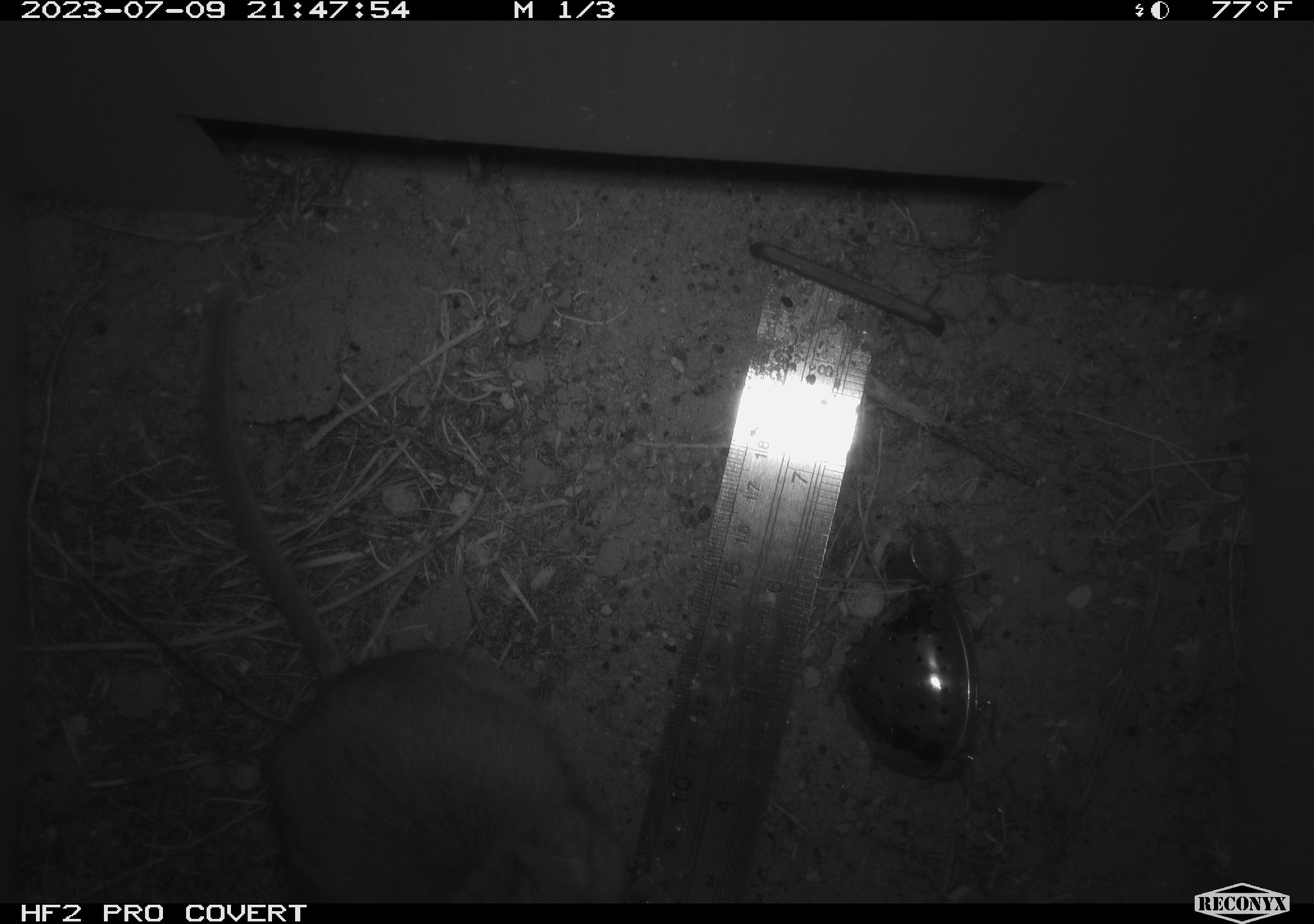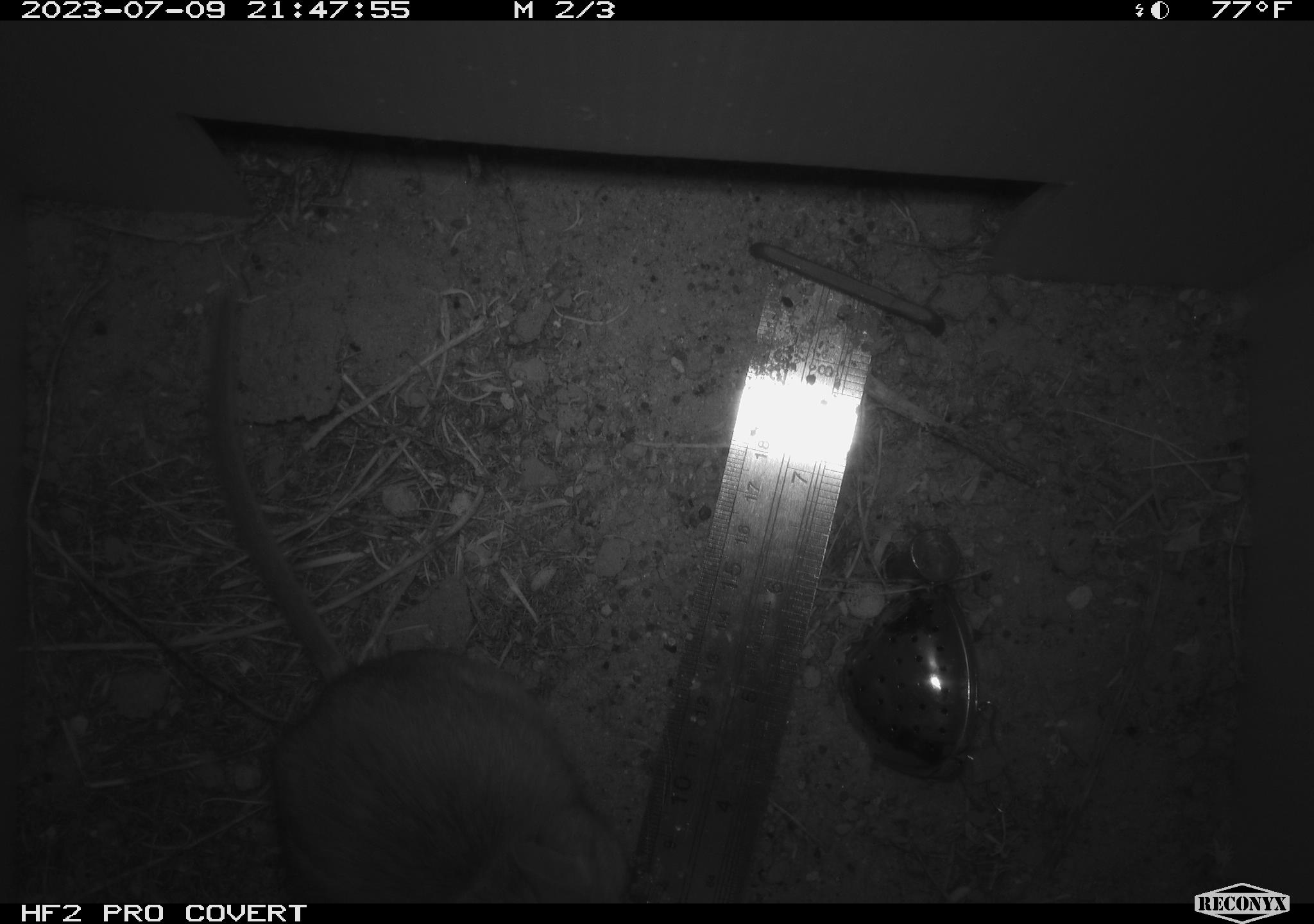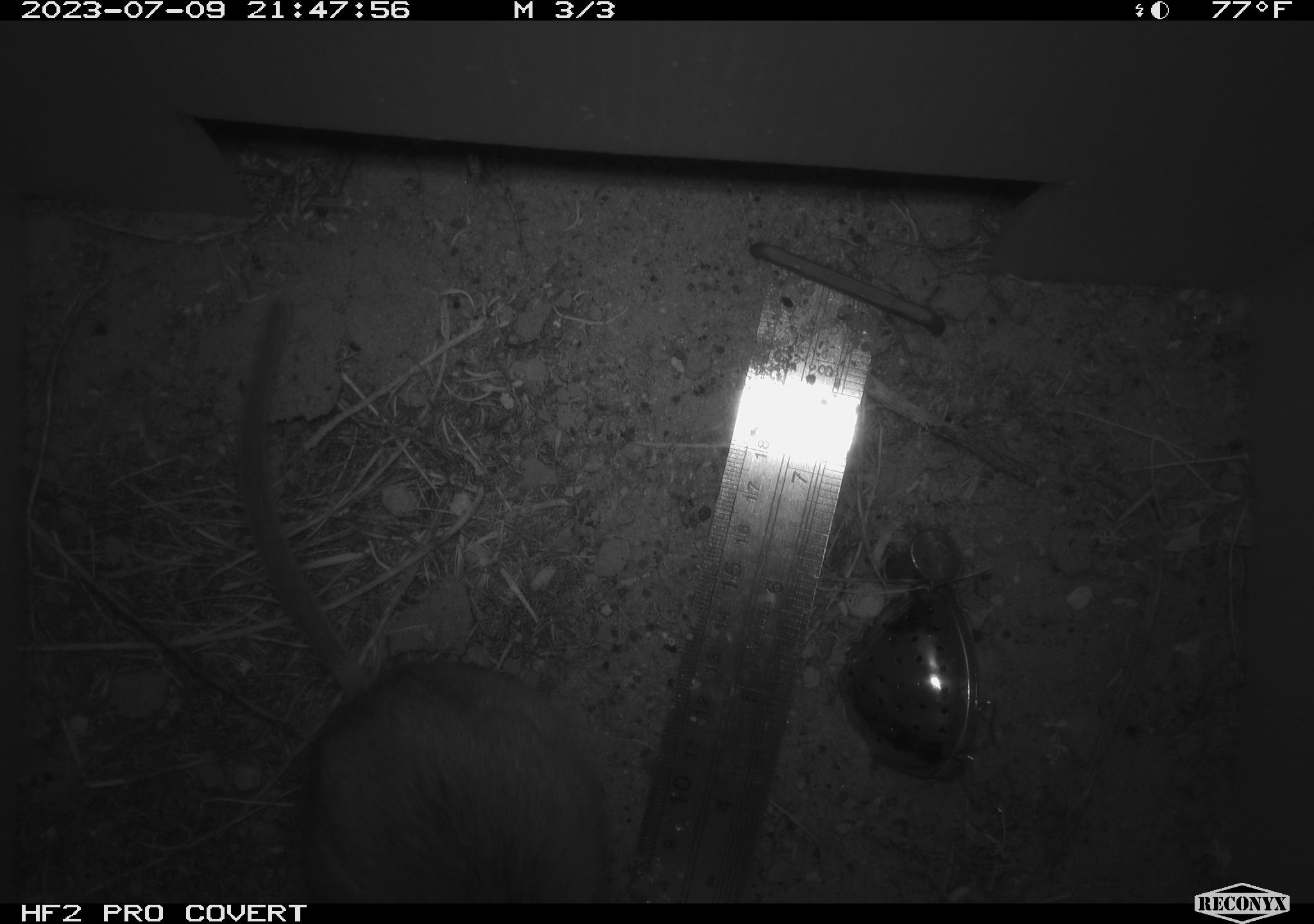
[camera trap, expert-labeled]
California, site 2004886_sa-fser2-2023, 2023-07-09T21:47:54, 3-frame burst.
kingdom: Animalia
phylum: Chordata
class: Mammalia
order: Rodentia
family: Cricetidae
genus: Neotoma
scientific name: Neotoma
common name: pack rat or woodrat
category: neotoma species